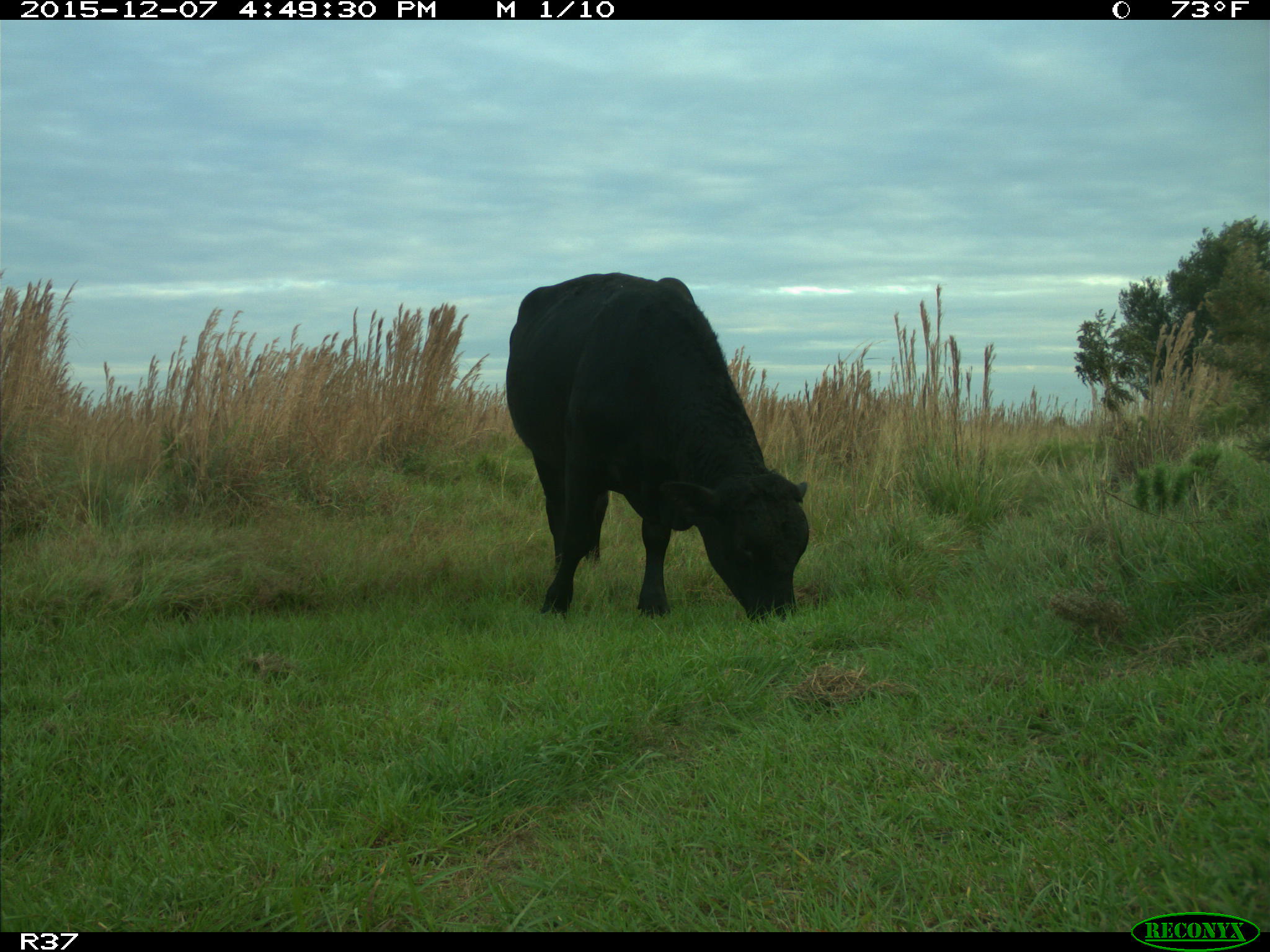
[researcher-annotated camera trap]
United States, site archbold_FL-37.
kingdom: Animalia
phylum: Chordata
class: Mammalia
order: Artiodactyla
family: Bovidae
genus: Bos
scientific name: Bos taurus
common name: domestic cow